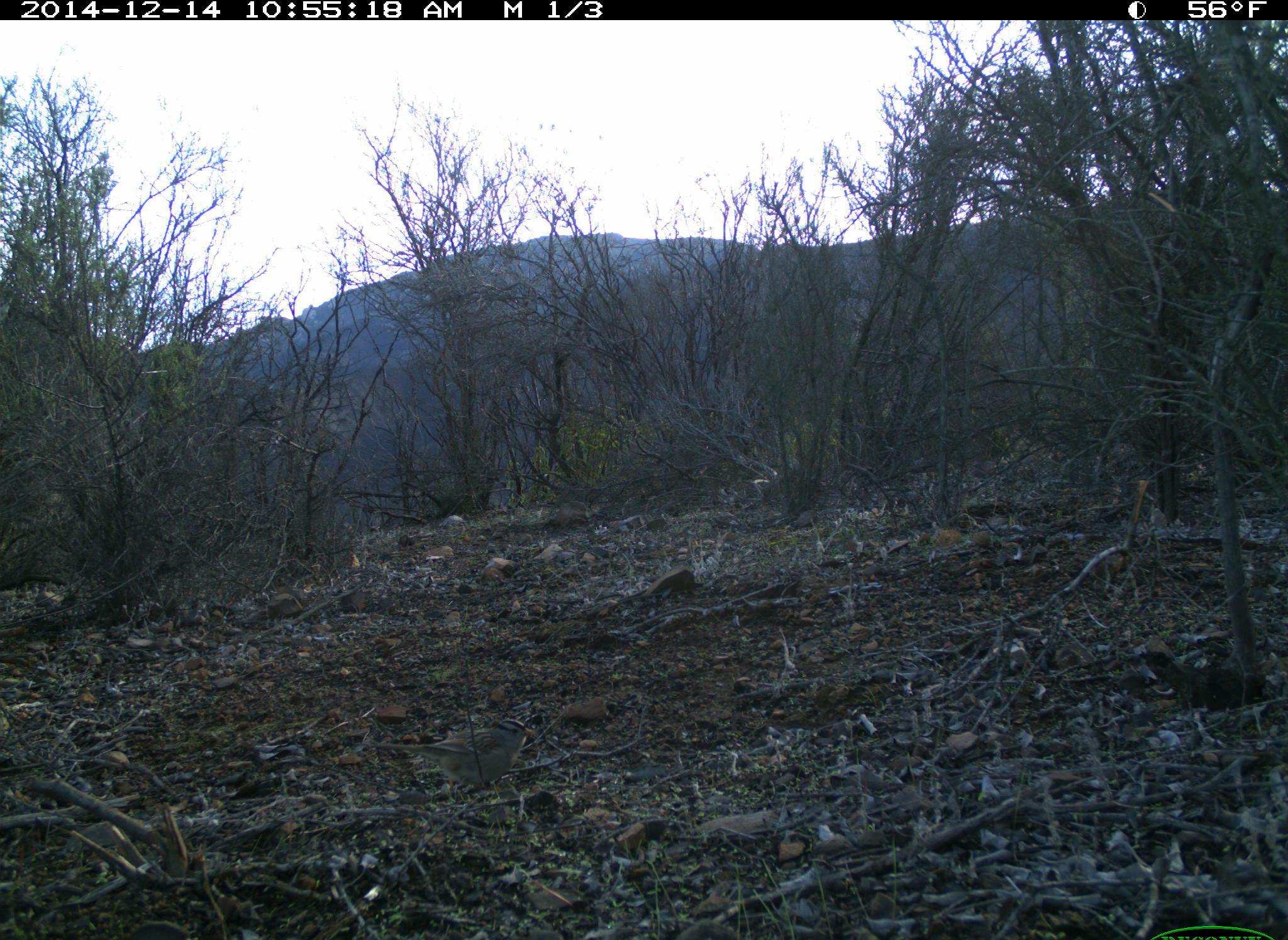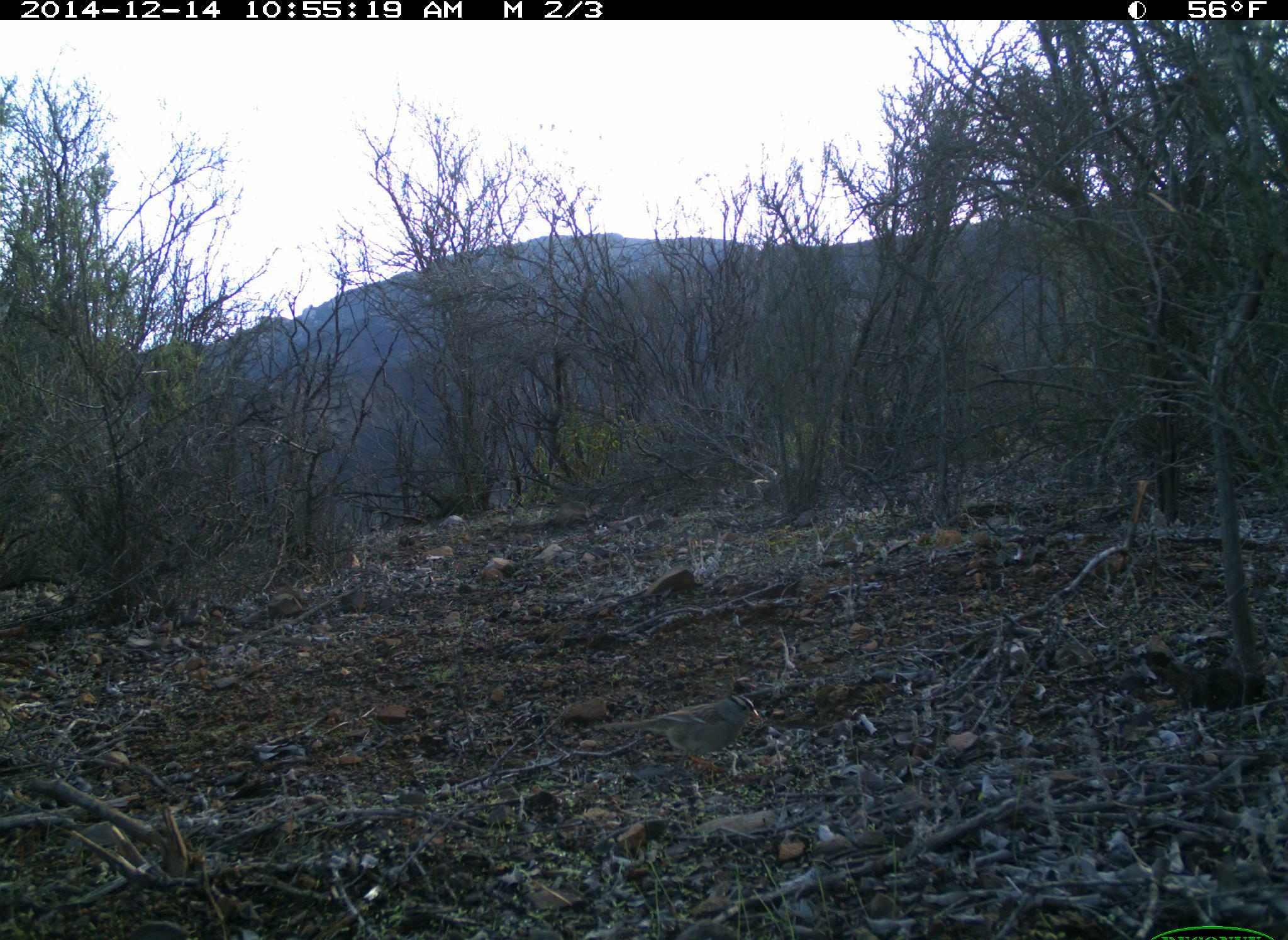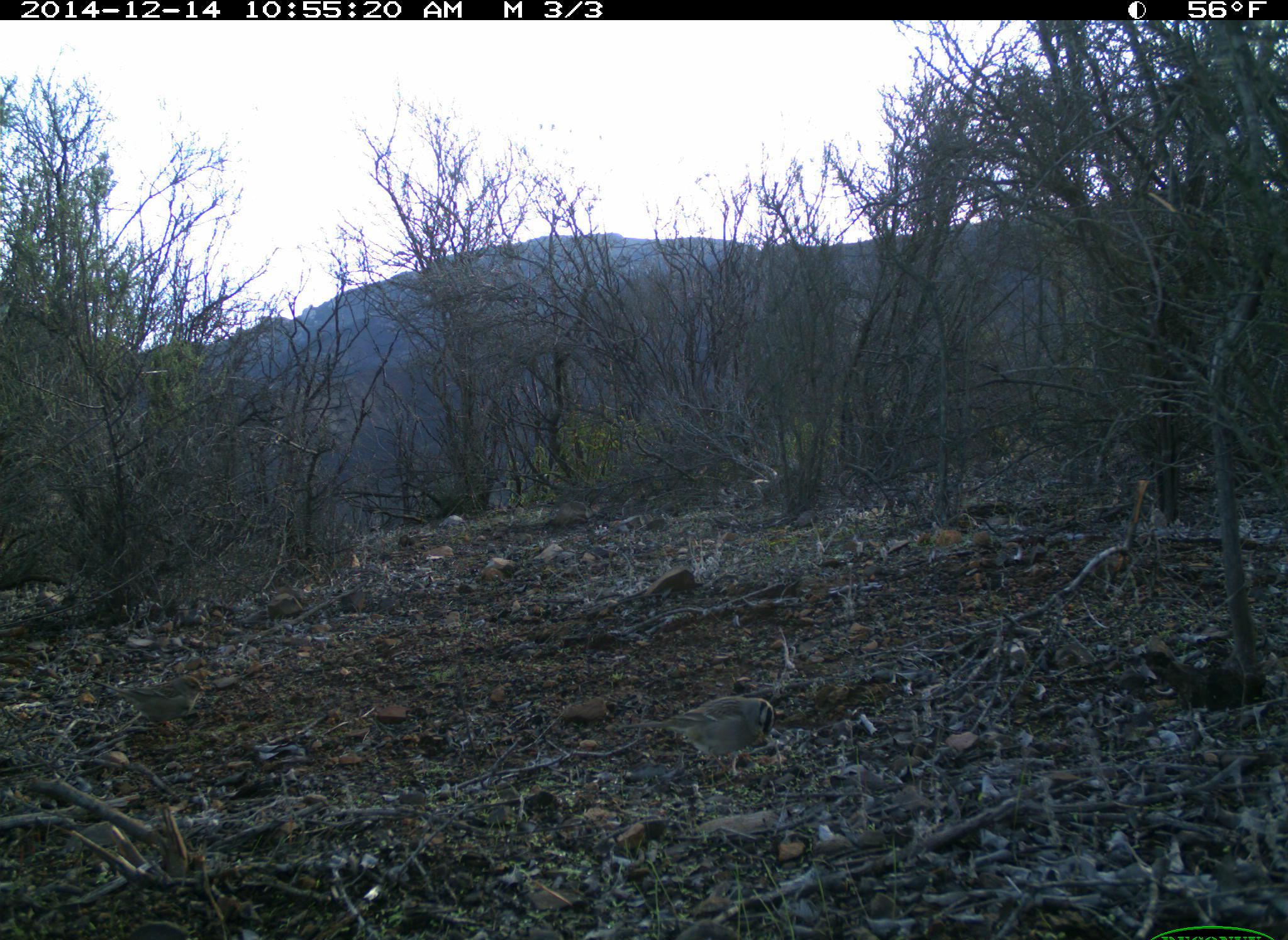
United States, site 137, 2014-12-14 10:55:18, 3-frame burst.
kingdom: Animalia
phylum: Chordata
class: Aves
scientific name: Aves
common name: bird